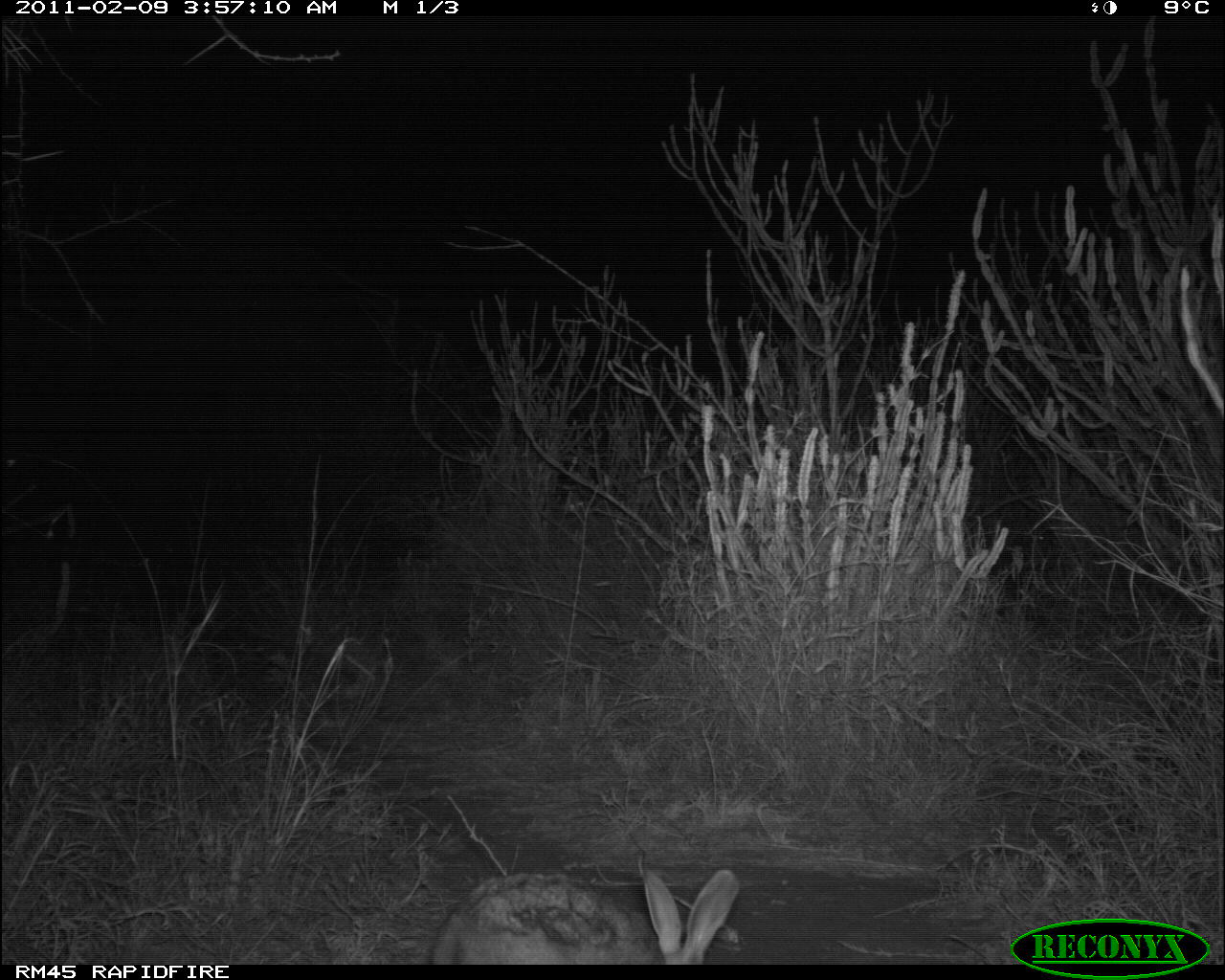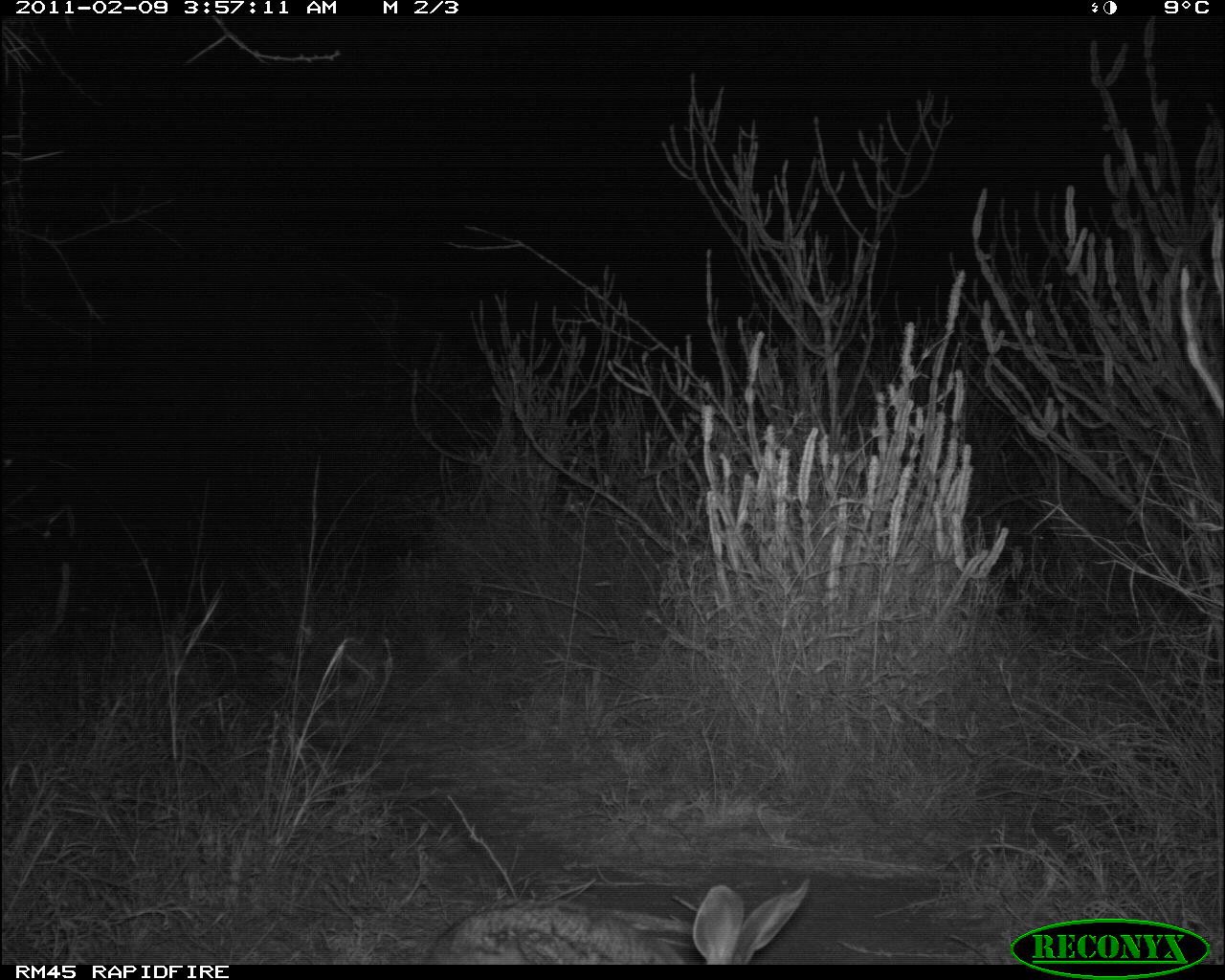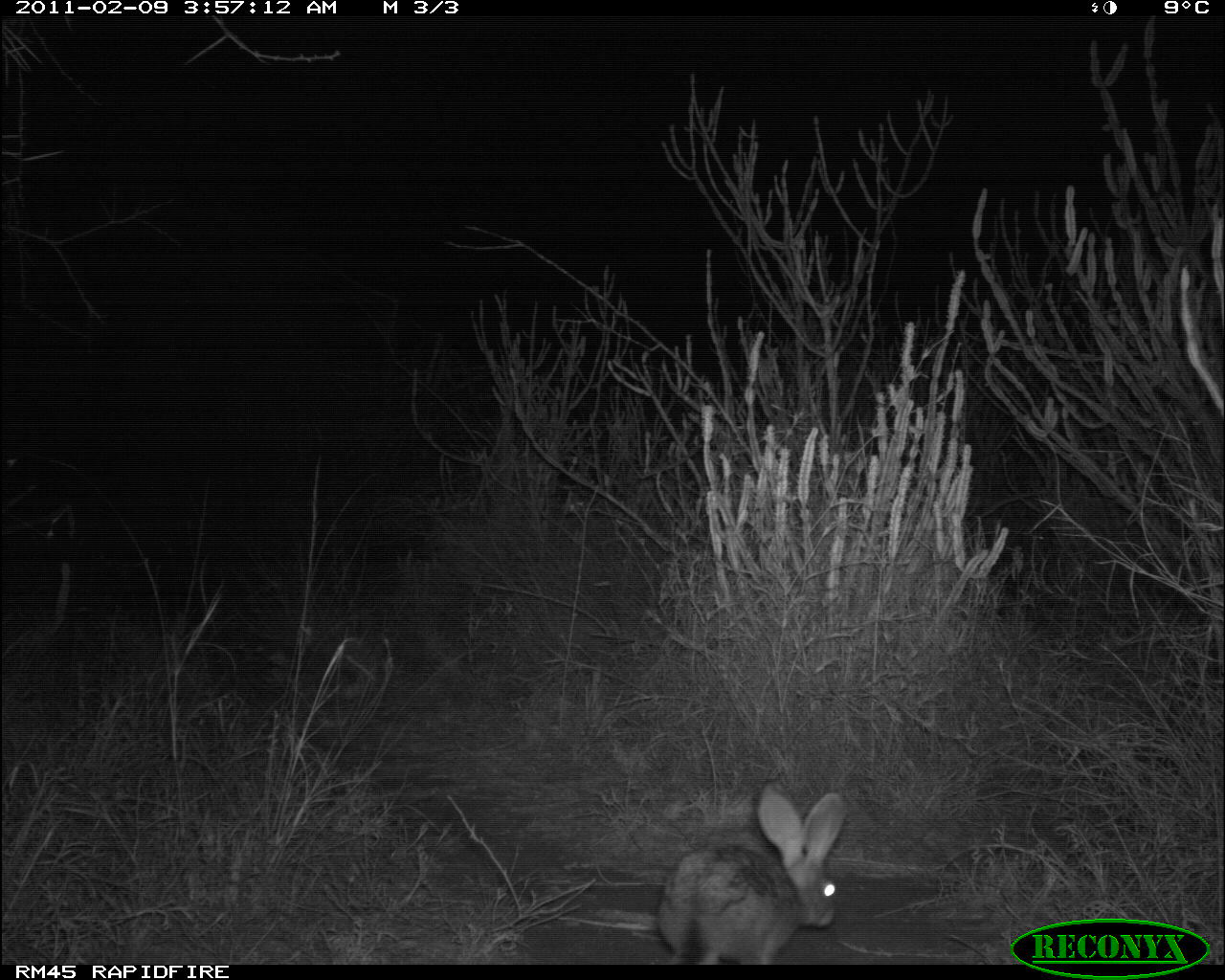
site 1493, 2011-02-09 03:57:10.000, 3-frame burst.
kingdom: Animalia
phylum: Chordata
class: Mammalia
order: Lagomorpha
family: Leporidae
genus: Lepus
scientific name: Lepus saxatilis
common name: scrub hare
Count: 1.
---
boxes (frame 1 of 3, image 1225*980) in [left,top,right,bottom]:
lepus saxatilis: [429,868,740,964]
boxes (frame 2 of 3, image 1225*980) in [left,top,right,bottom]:
lepus saxatilis: [425,876,811,964]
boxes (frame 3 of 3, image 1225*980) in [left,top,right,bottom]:
lepus saxatilis: [655,782,845,962]